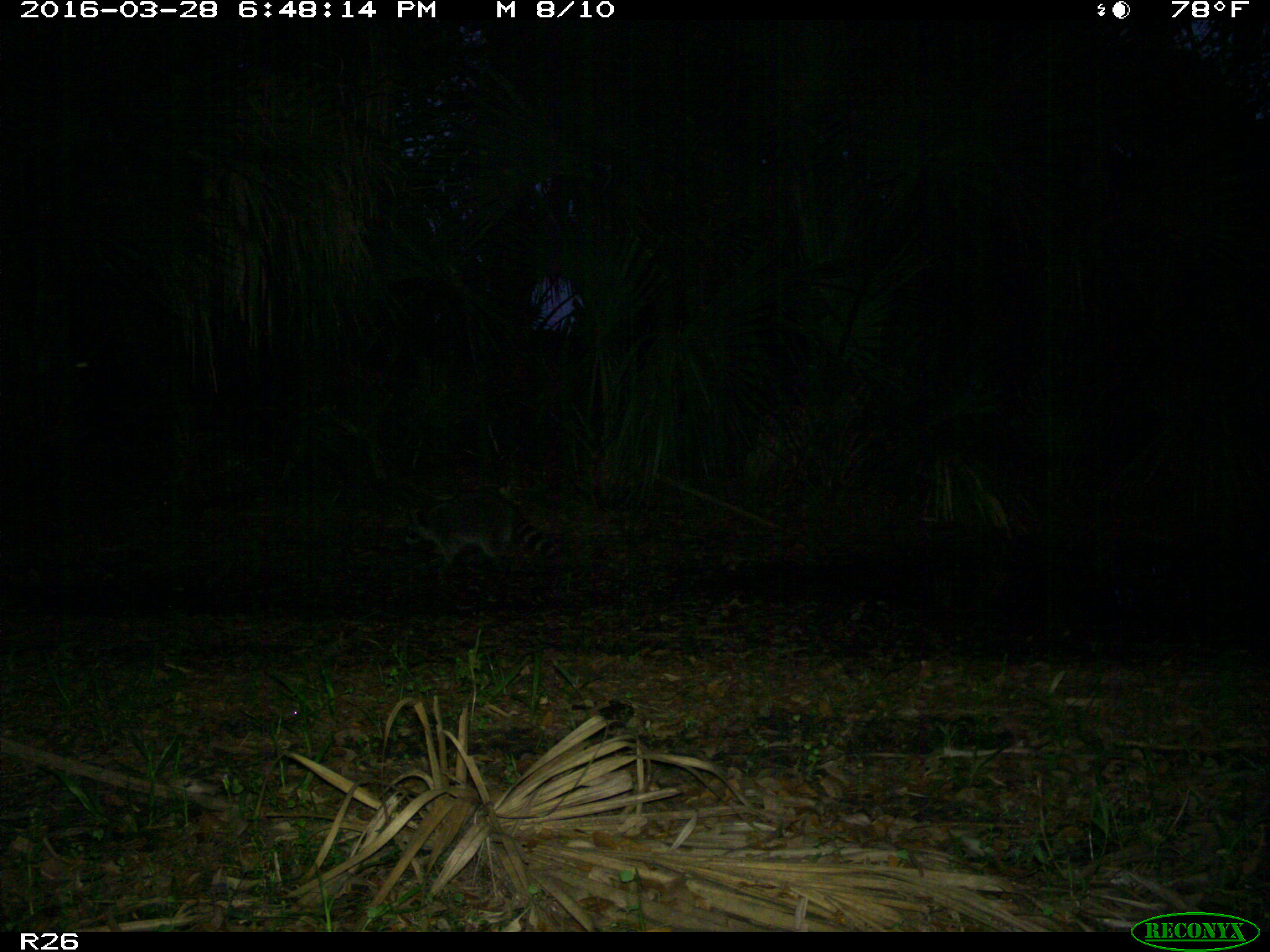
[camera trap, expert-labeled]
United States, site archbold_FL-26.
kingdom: Animalia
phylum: Chordata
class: Mammalia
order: Carnivora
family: Procyonidae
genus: Procyon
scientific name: Procyon lotor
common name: common raccoon